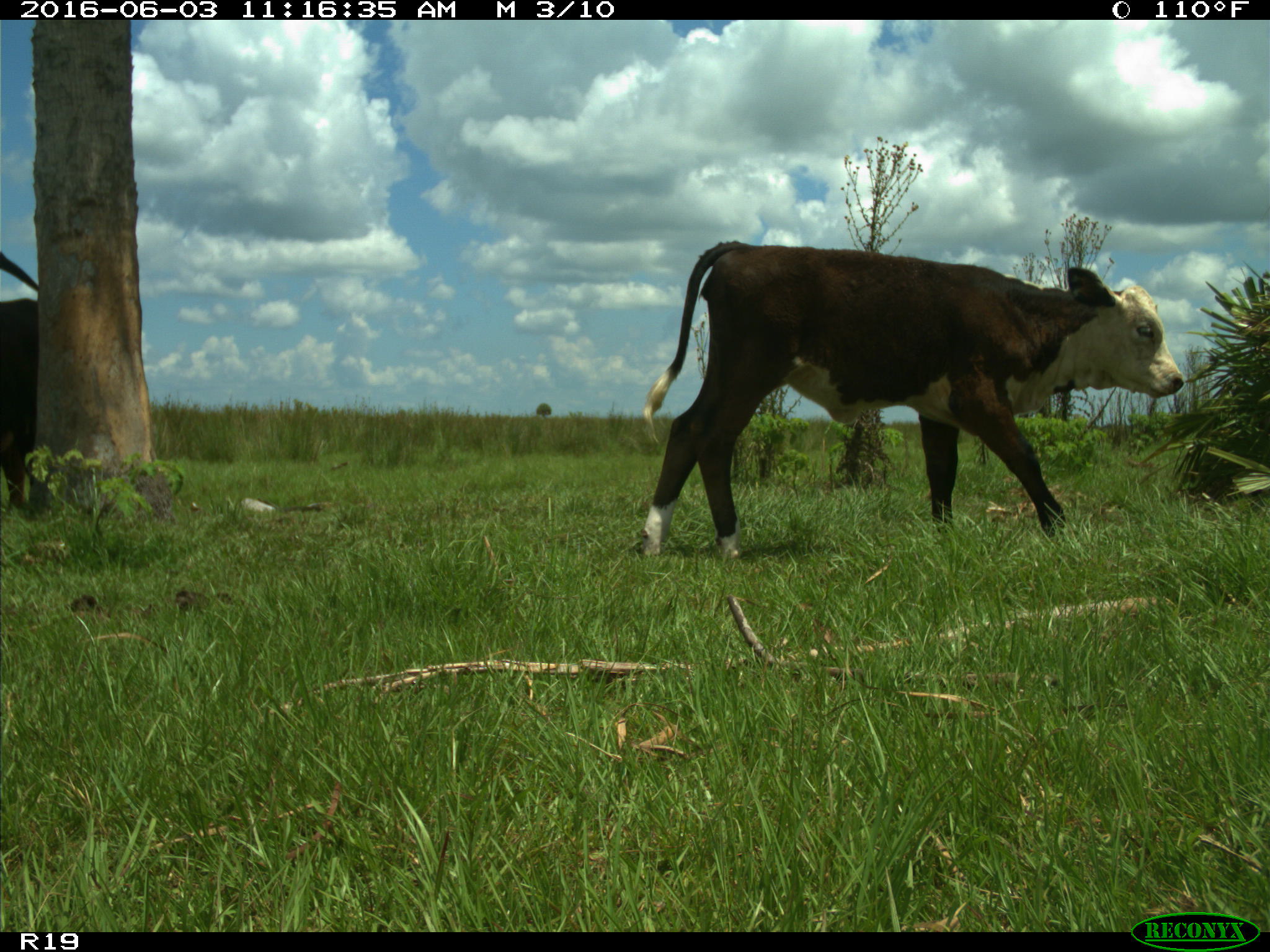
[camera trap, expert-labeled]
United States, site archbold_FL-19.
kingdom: Animalia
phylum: Chordata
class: Mammalia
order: Artiodactyla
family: Bovidae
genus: Bos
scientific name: Bos taurus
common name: domestic cow